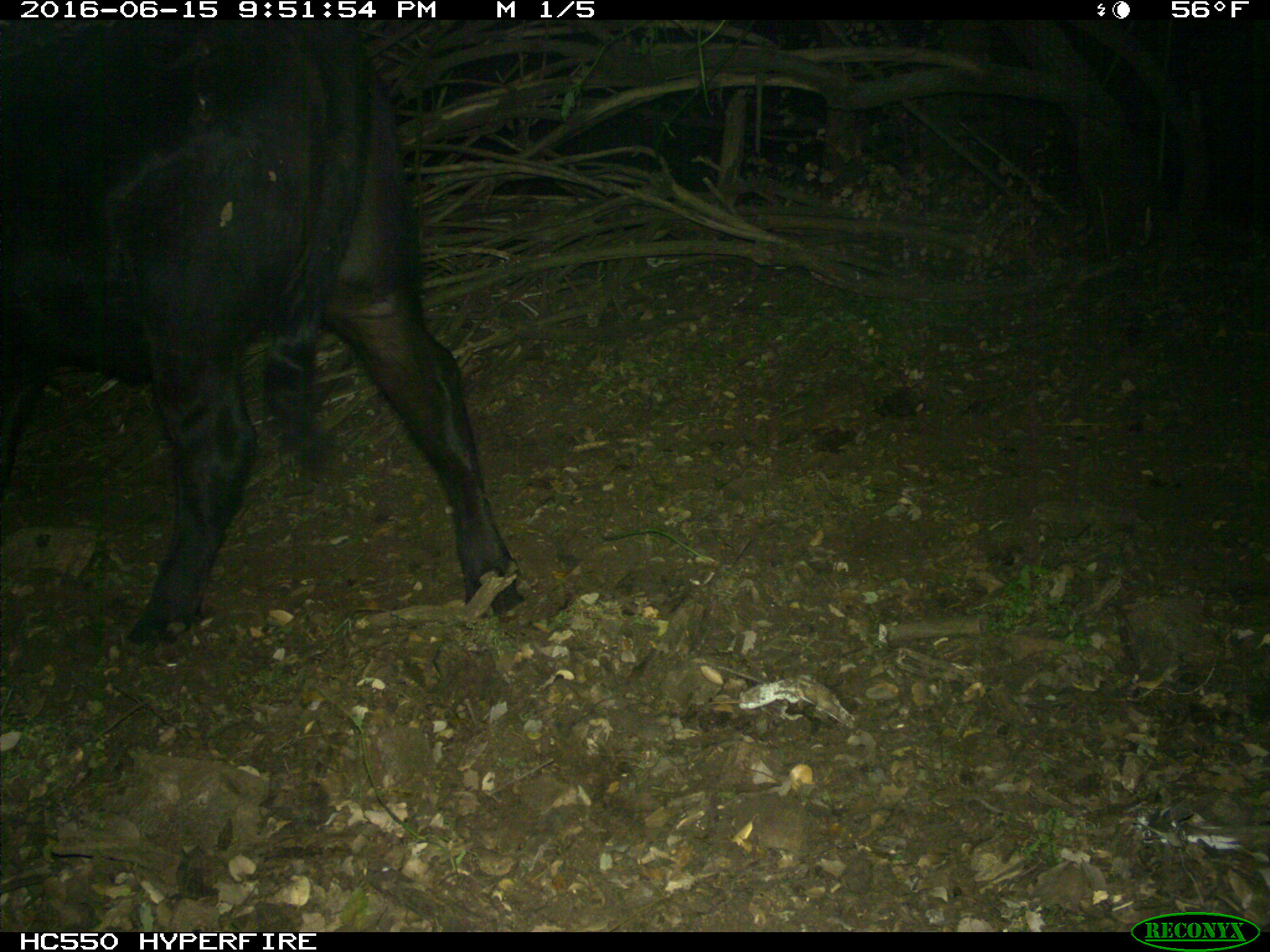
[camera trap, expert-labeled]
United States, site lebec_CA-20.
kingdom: Animalia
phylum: Chordata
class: Mammalia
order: Artiodactyla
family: Bovidae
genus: Bos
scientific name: Bos taurus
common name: domestic cow